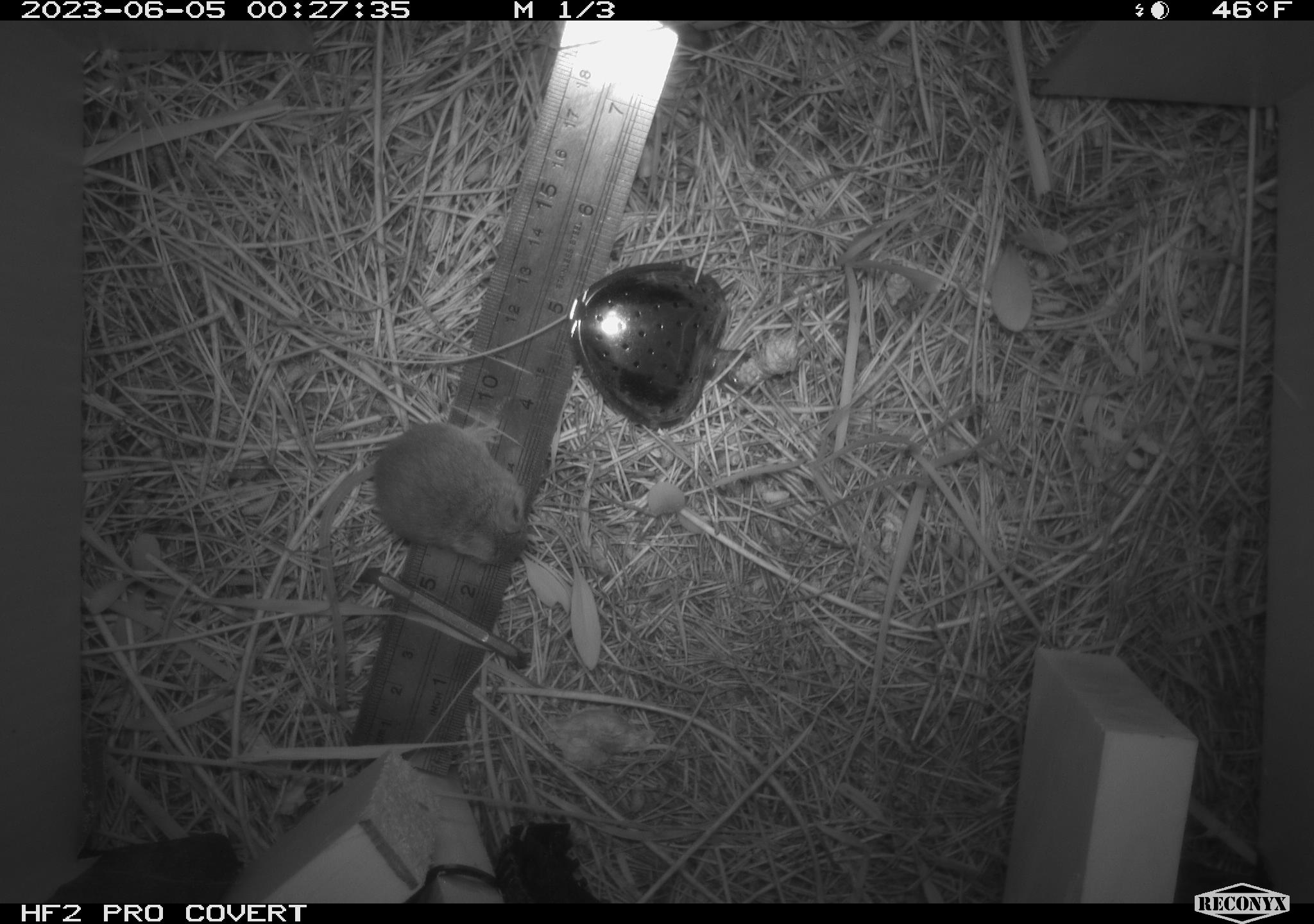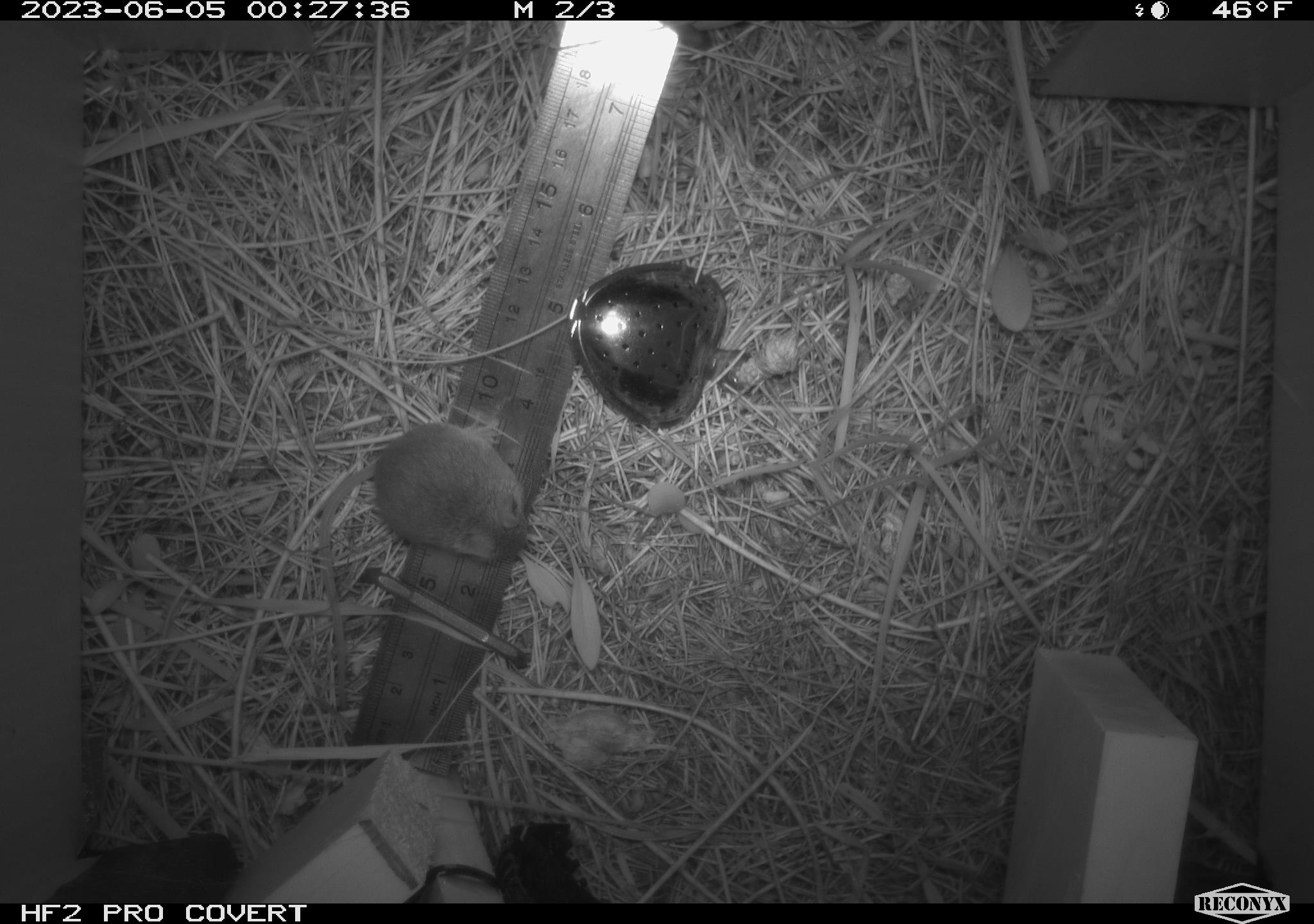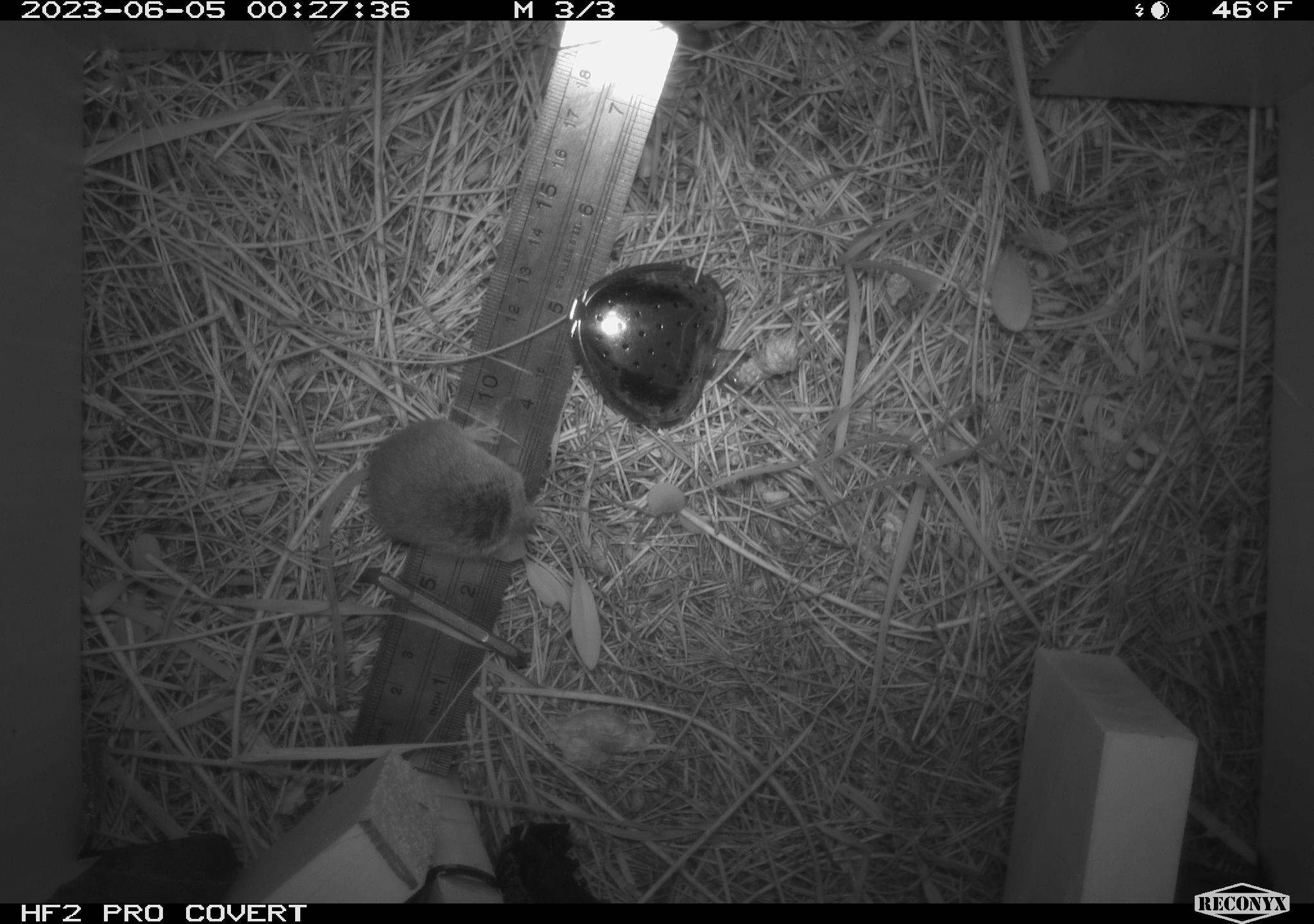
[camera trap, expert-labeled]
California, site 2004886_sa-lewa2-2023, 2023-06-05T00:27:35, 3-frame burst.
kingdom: Animalia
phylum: Chordata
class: Mammalia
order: Rodentia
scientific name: Rodentia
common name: rodent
Rodent (Rodentia).